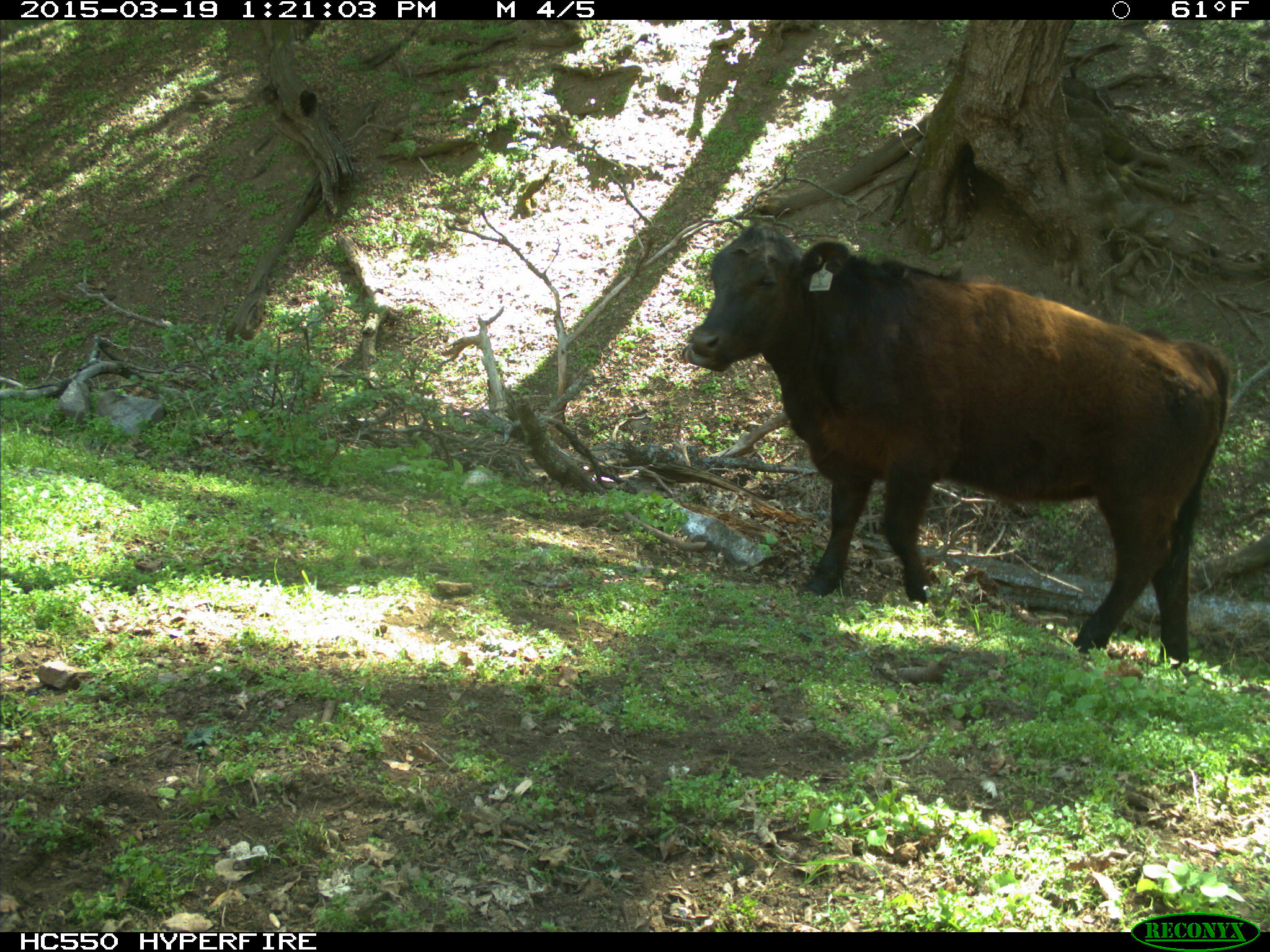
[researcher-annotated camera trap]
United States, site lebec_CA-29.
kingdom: Animalia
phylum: Chordata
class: Mammalia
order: Artiodactyla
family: Bovidae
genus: Bos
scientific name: Bos taurus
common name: domestic cow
Bos taurus (domestic cow).